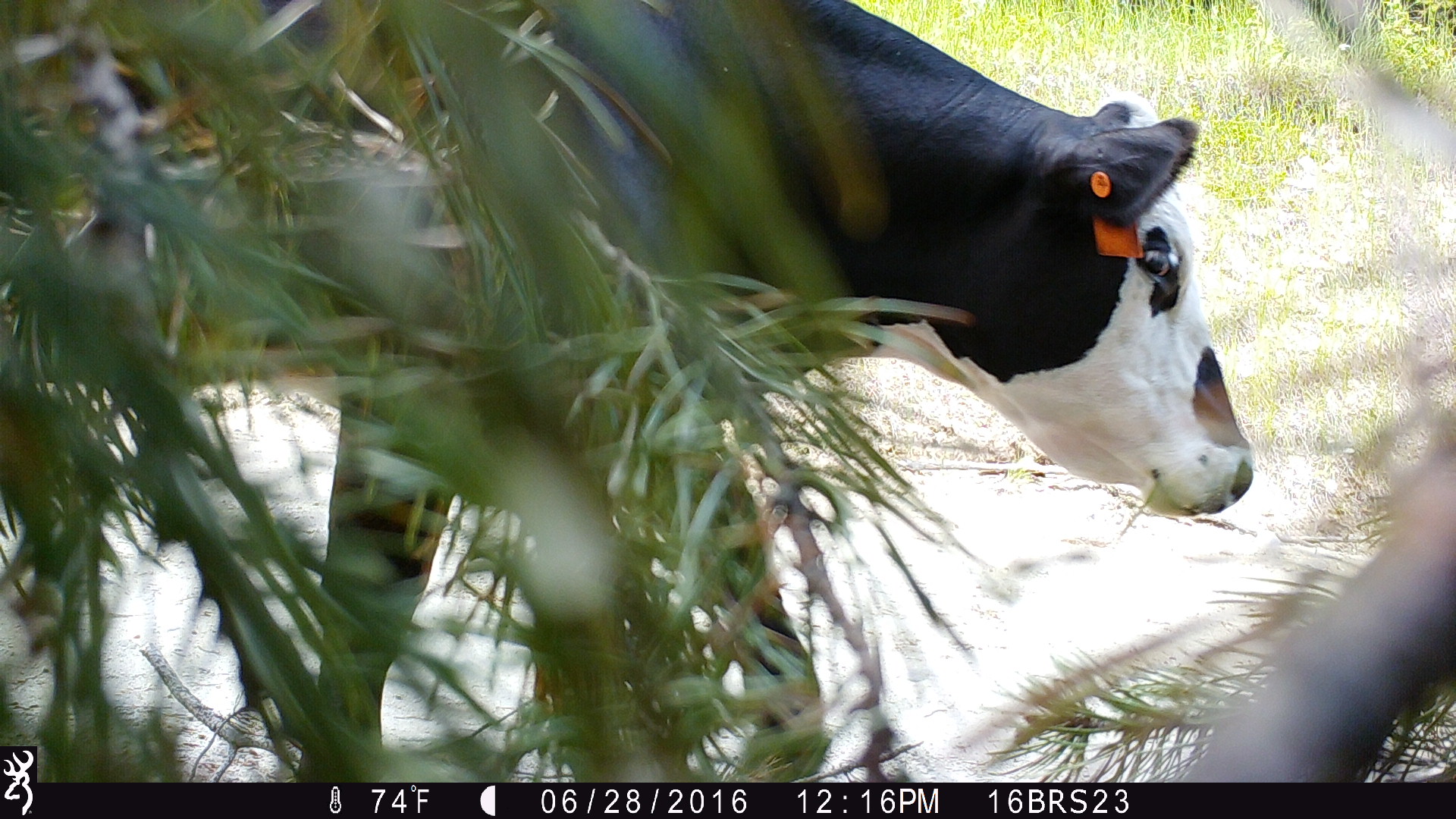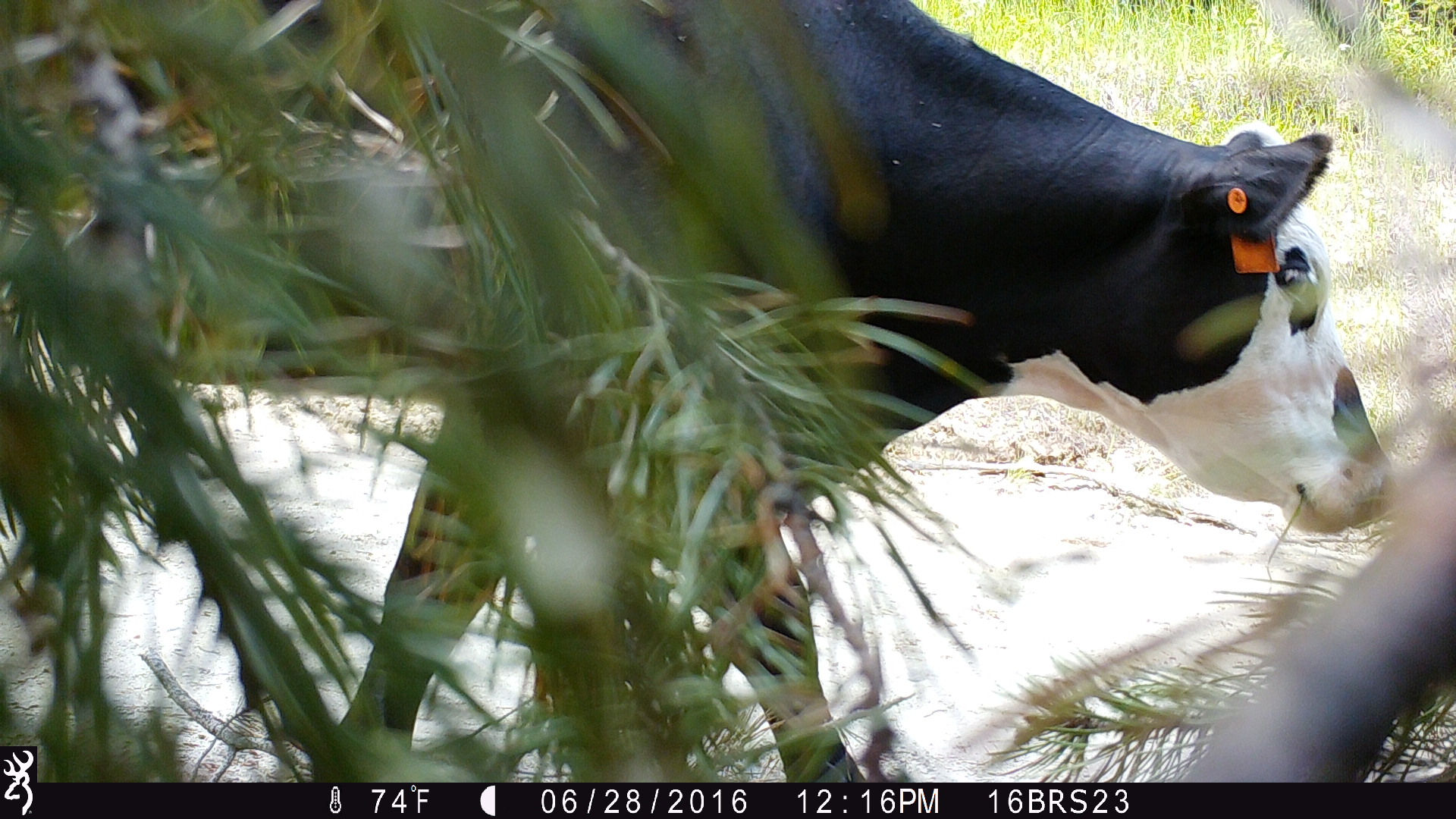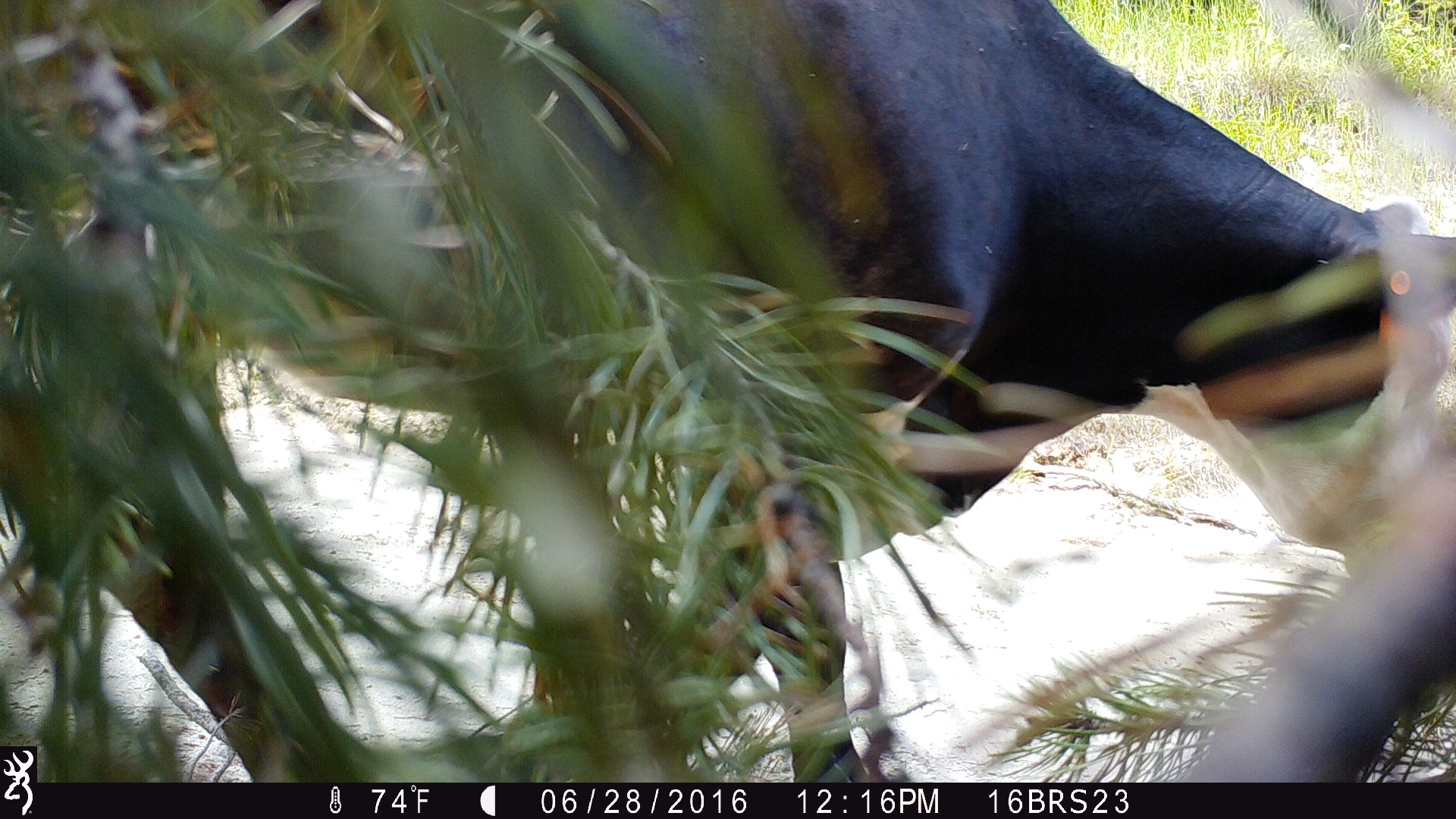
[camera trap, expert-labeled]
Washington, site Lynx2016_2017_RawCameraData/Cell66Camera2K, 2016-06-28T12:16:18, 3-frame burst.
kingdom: Animalia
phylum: Chordata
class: Mammalia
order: Artiodactyla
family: Bovidae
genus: Bos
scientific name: Bos taurus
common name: domestic cattle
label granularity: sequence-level